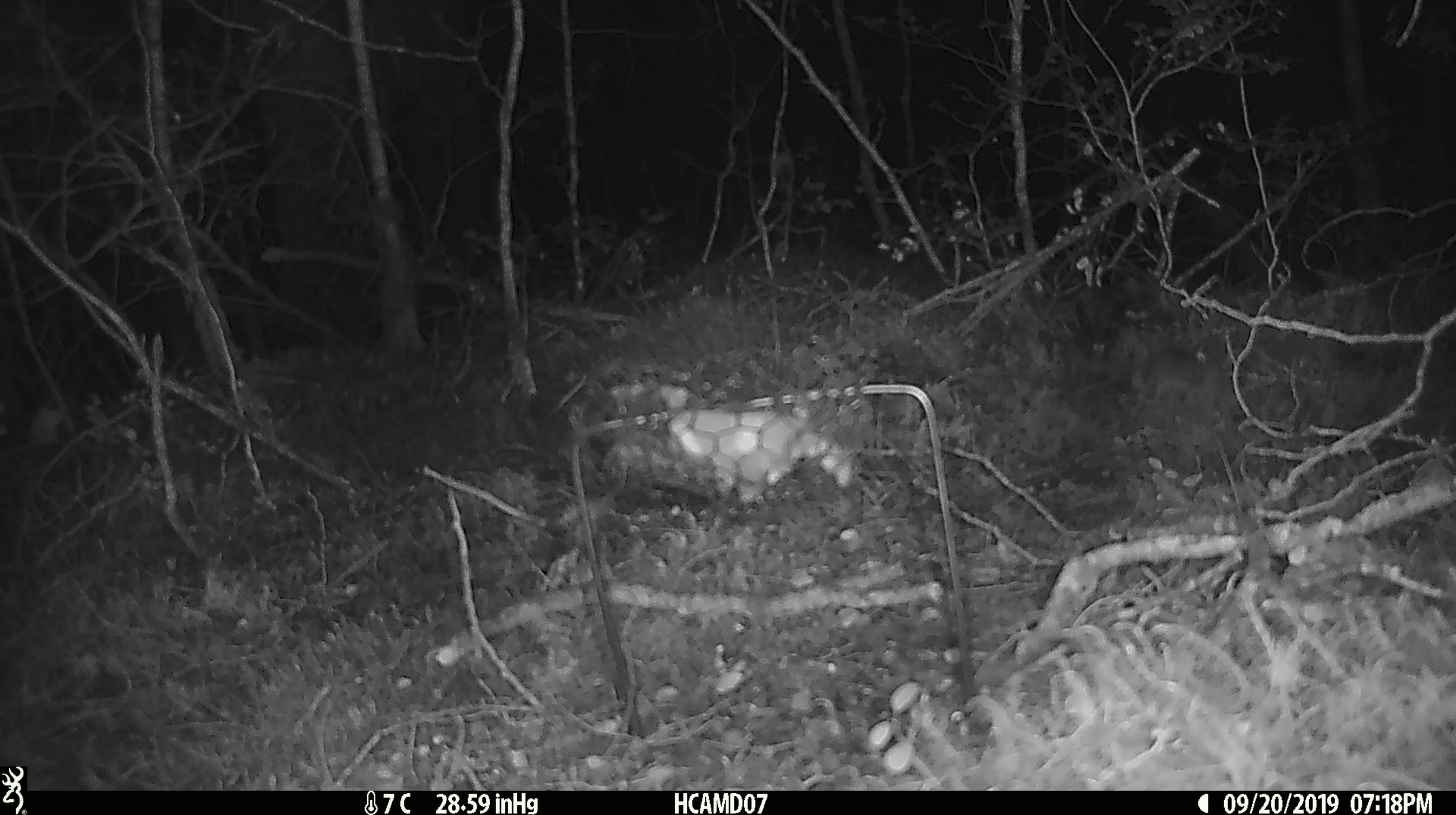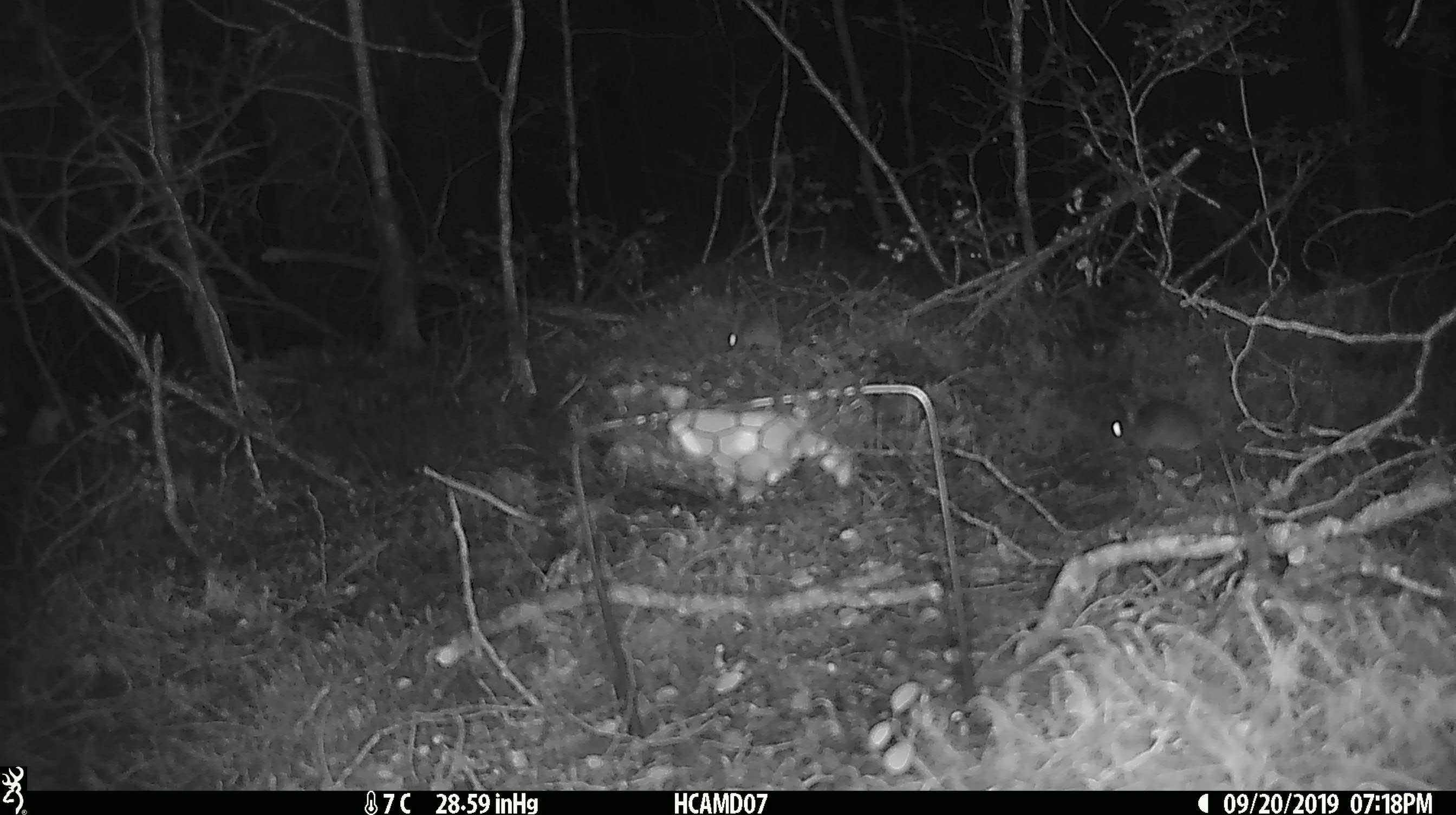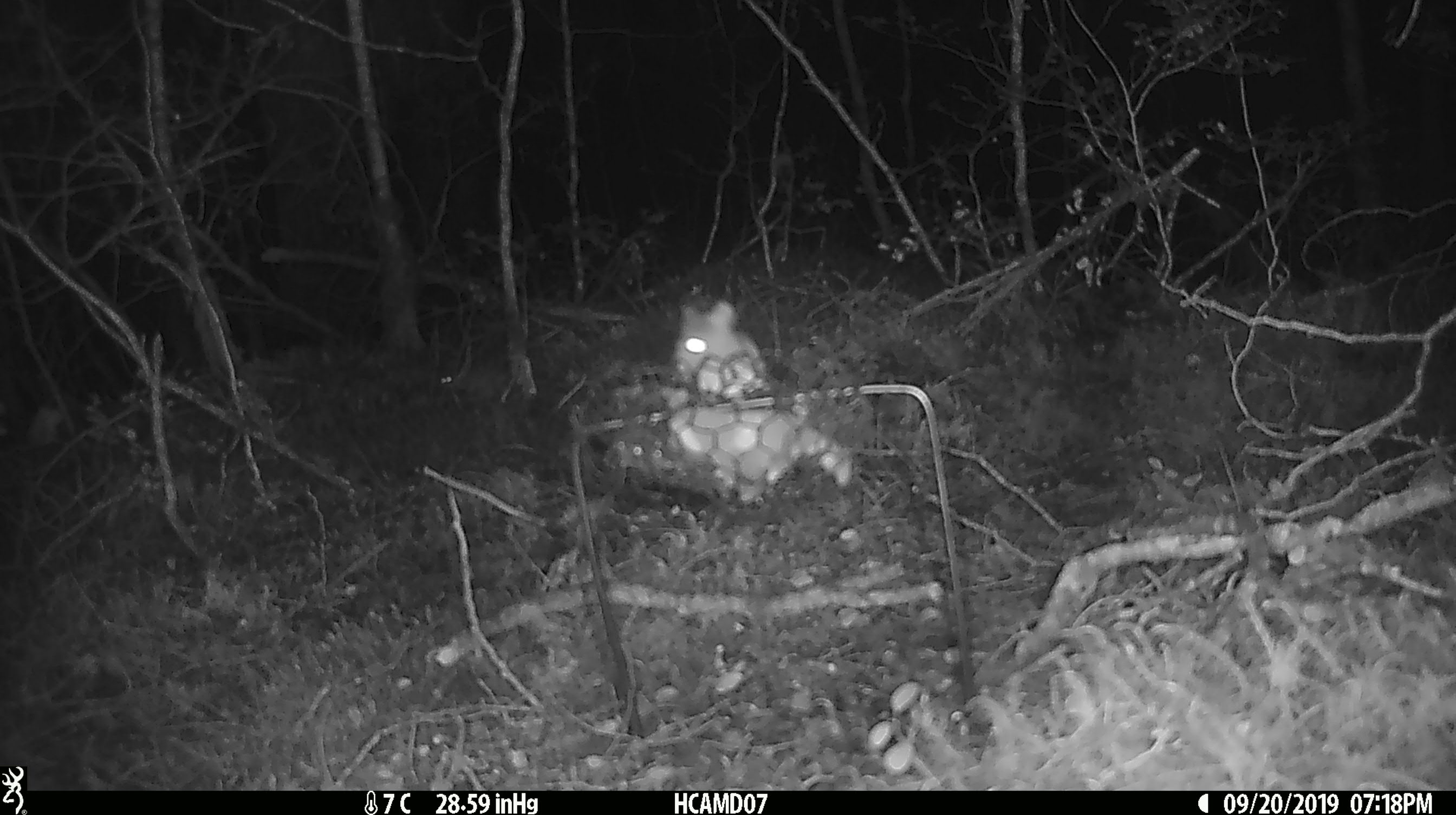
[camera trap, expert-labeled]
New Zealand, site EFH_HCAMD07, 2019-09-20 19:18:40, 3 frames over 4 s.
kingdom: Animalia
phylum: Chordata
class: Mammalia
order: Rodentia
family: Muridae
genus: Mus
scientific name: Mus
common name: mouse